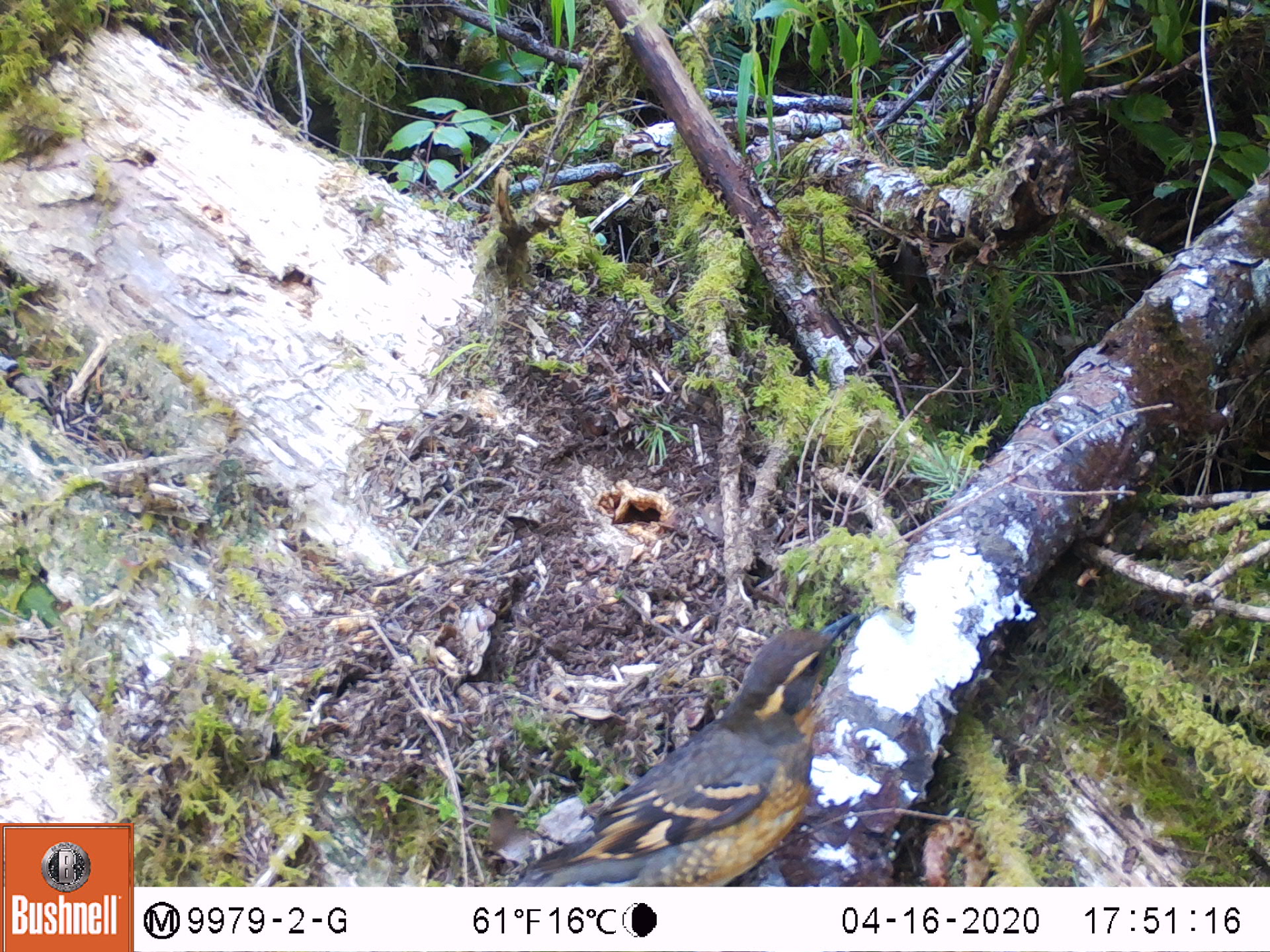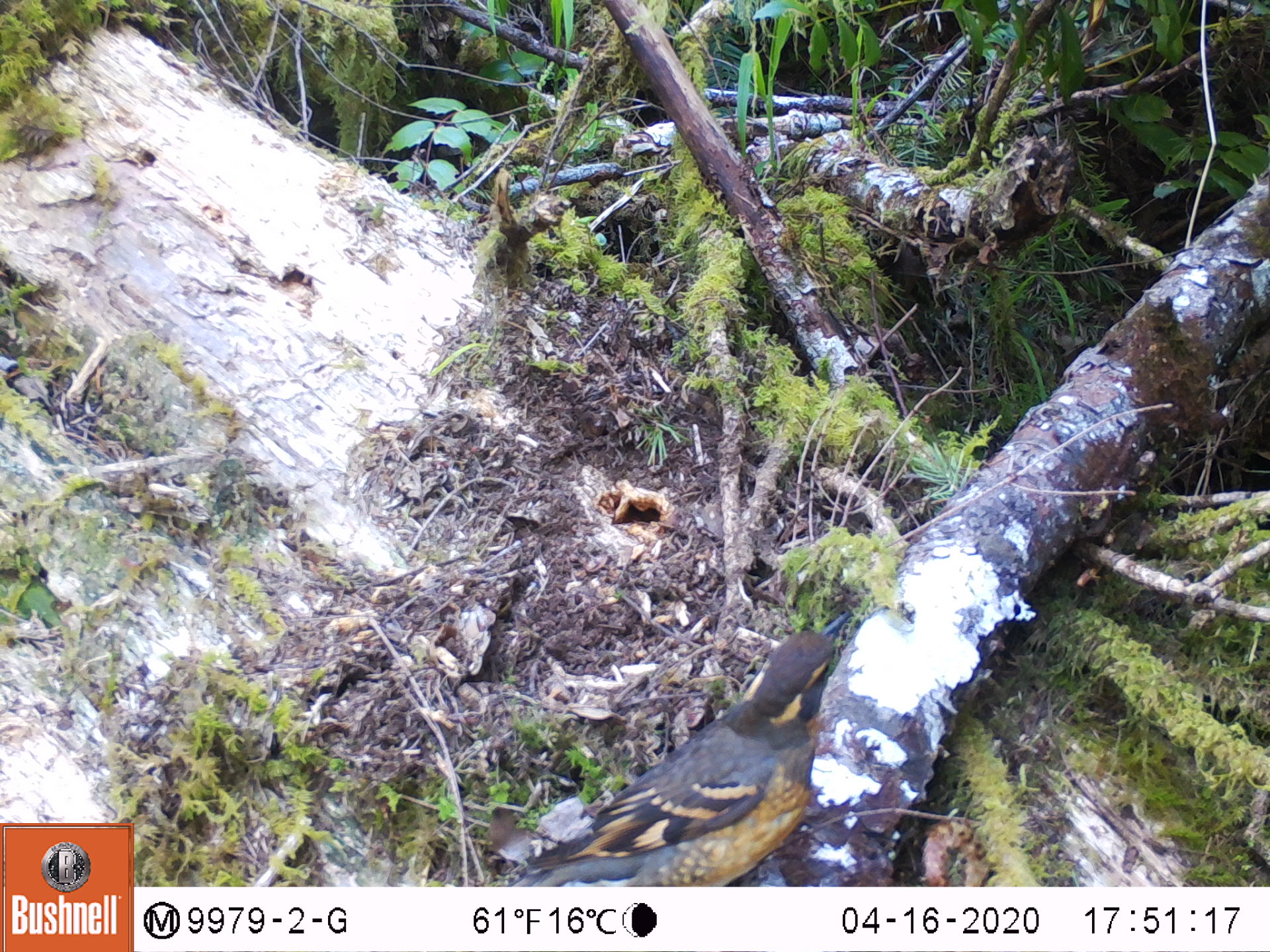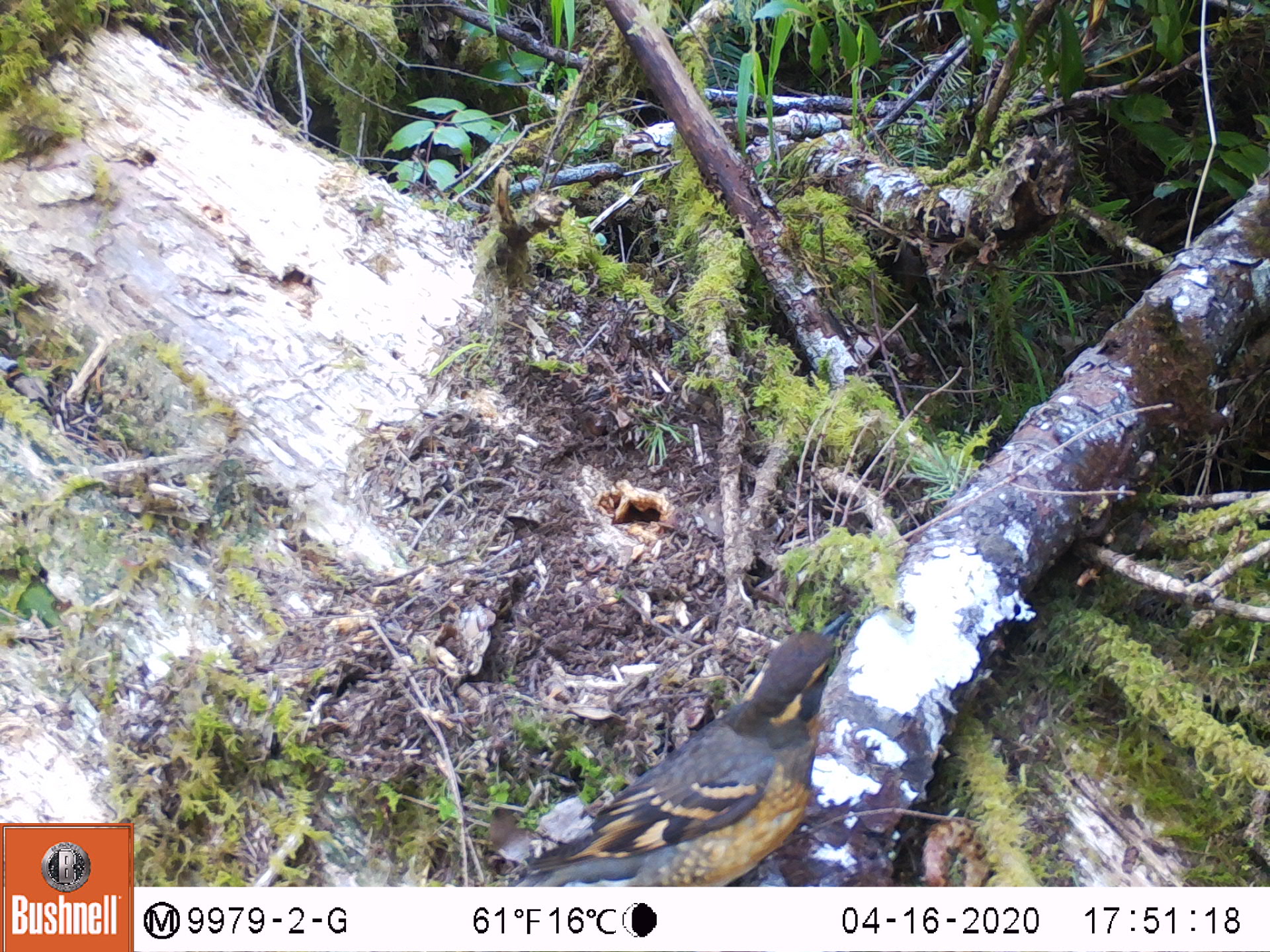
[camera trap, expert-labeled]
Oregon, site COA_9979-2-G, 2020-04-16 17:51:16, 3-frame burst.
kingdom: Animalia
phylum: Chordata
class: Aves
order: Passeriformes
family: Turdidae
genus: Ixoreus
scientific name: Ixoreus naevius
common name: varied thrush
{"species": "varied thrush (Ixoreus naevius)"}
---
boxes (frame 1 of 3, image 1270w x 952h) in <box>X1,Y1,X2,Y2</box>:
varied thrush: <box>527,610,857,880</box>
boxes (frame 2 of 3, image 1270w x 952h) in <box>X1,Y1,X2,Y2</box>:
varied thrush: <box>516,617,848,882</box>